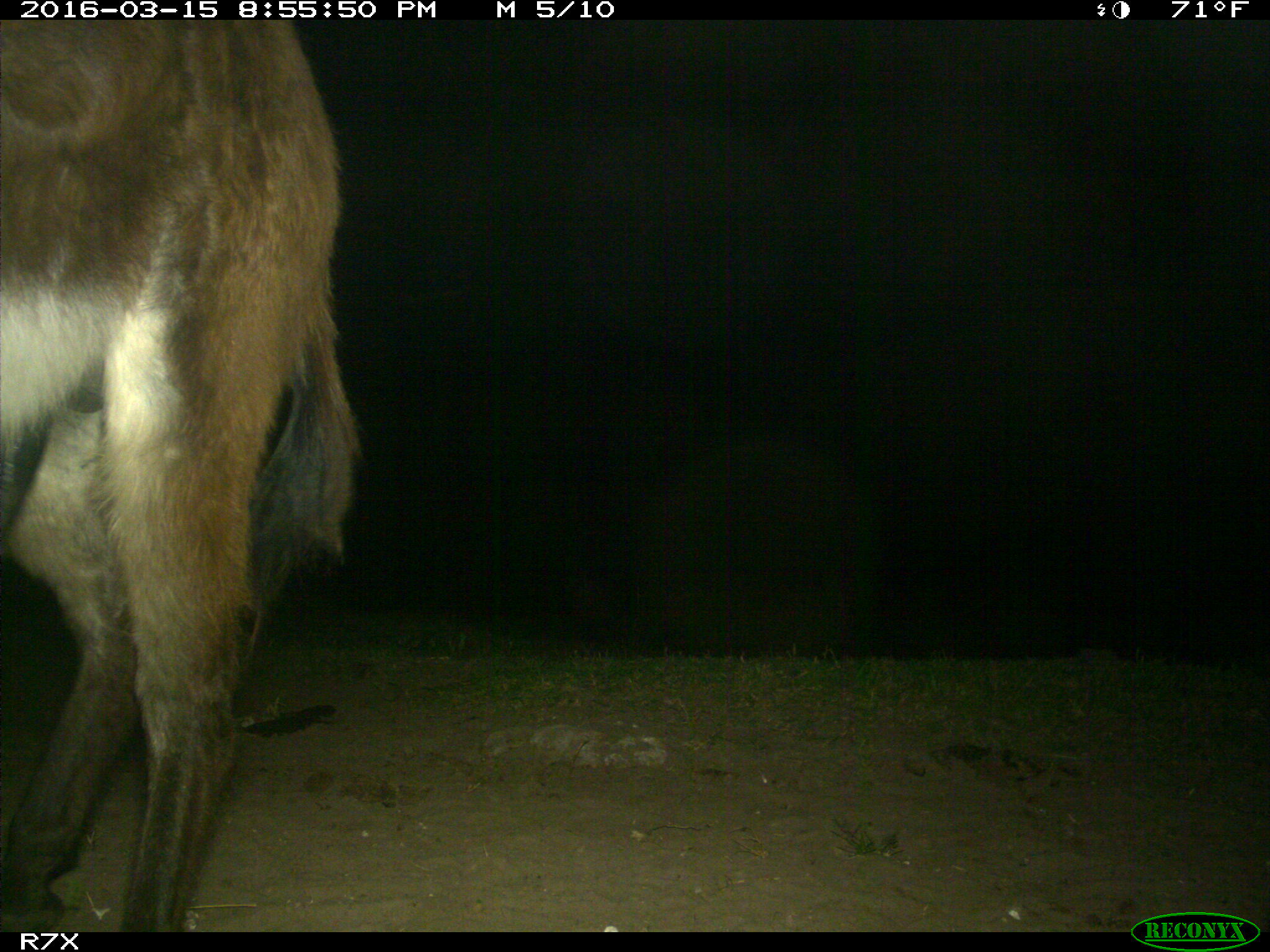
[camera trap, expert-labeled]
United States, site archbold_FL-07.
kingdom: Animalia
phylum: Chordata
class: Mammalia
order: Perissodactyla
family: Equidae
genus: Equus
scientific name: Equus africanus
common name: african wild ass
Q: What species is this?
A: Equus africanus (african wild ass).